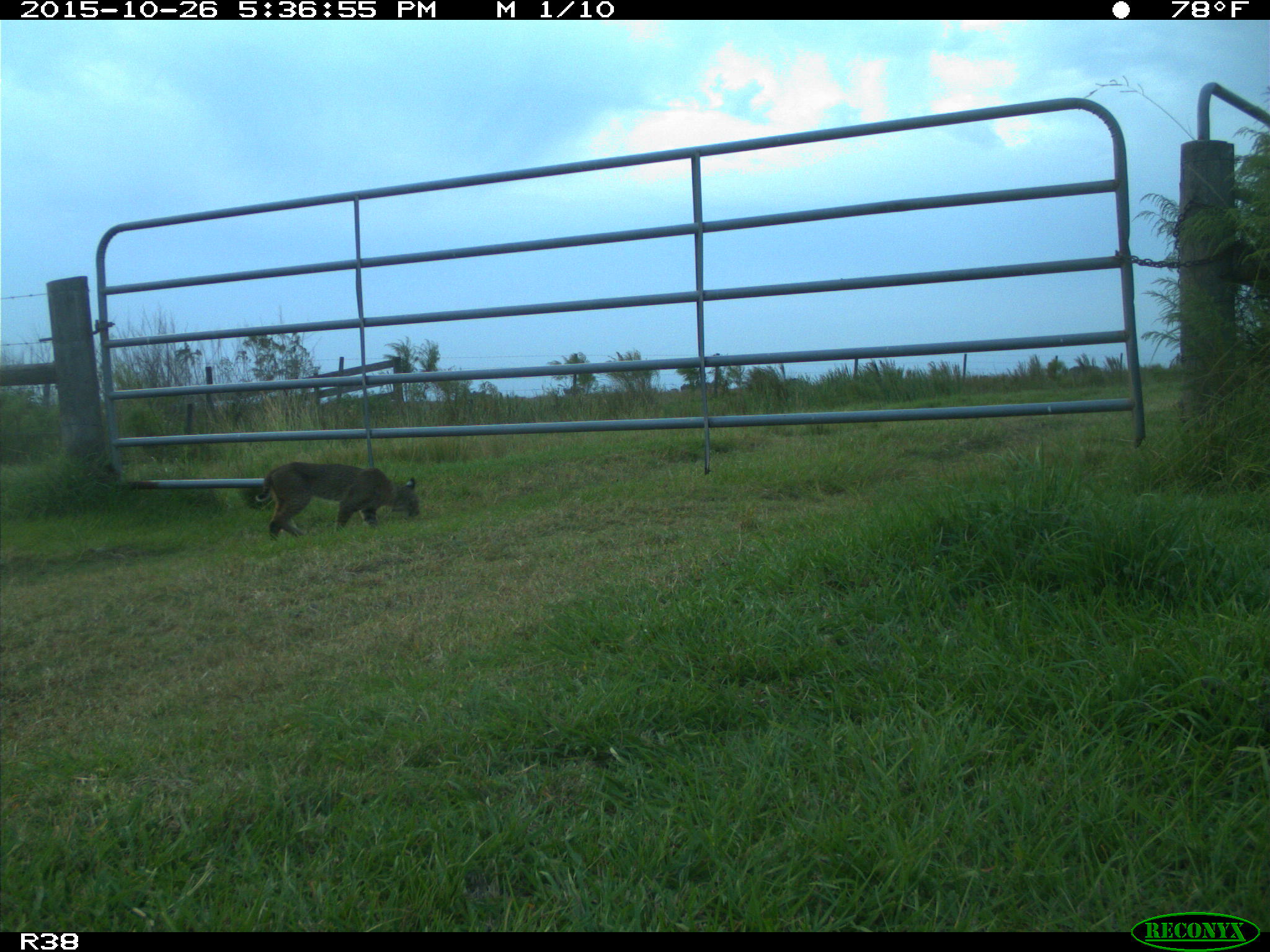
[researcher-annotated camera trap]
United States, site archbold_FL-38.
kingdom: Animalia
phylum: Chordata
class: Mammalia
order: Carnivora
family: Felidae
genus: Lynx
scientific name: Lynx rufus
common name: bobcat